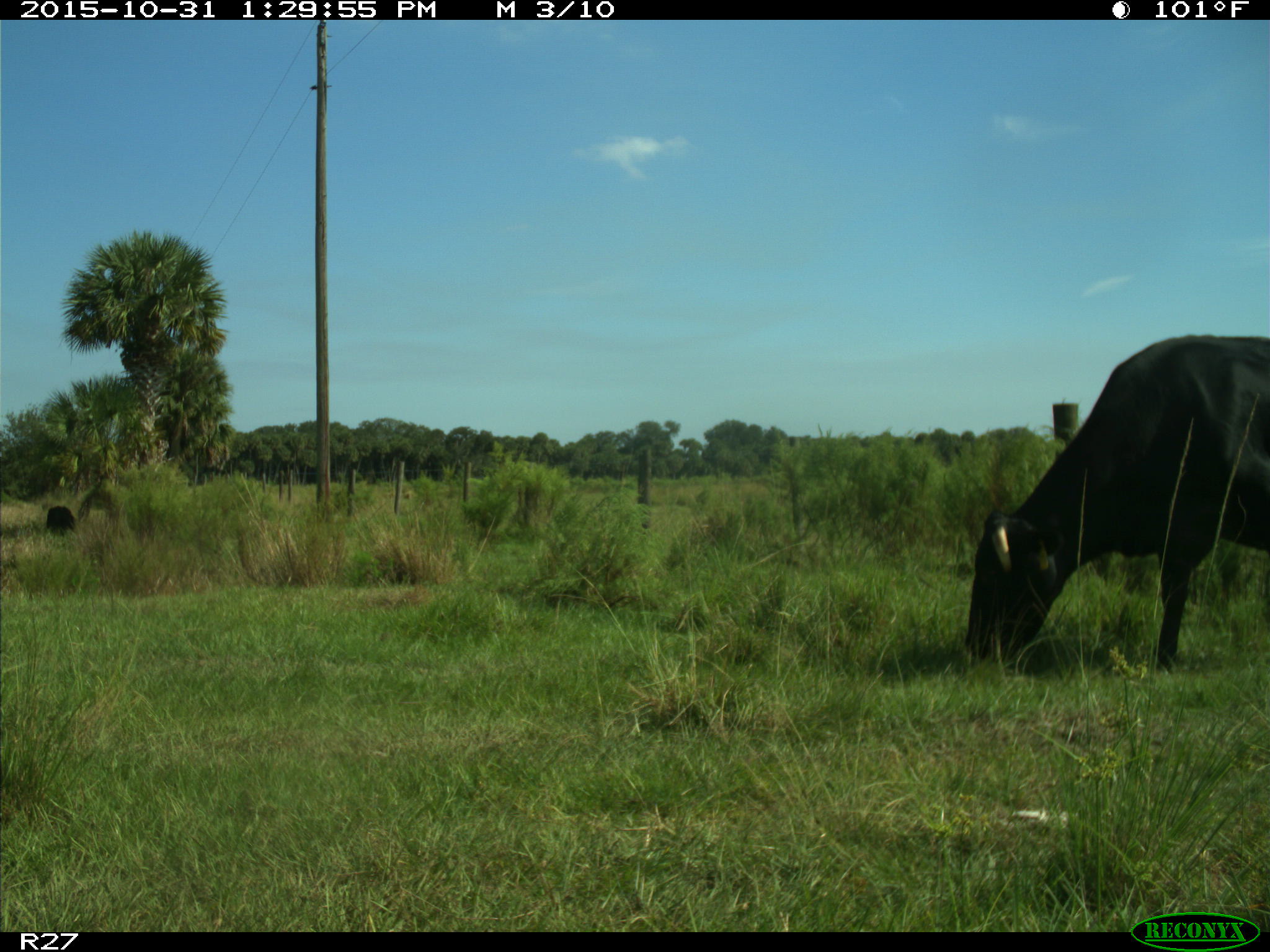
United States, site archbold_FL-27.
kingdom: Animalia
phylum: Chordata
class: Mammalia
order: Artiodactyla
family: Bovidae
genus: Bos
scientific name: Bos taurus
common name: domestic cow